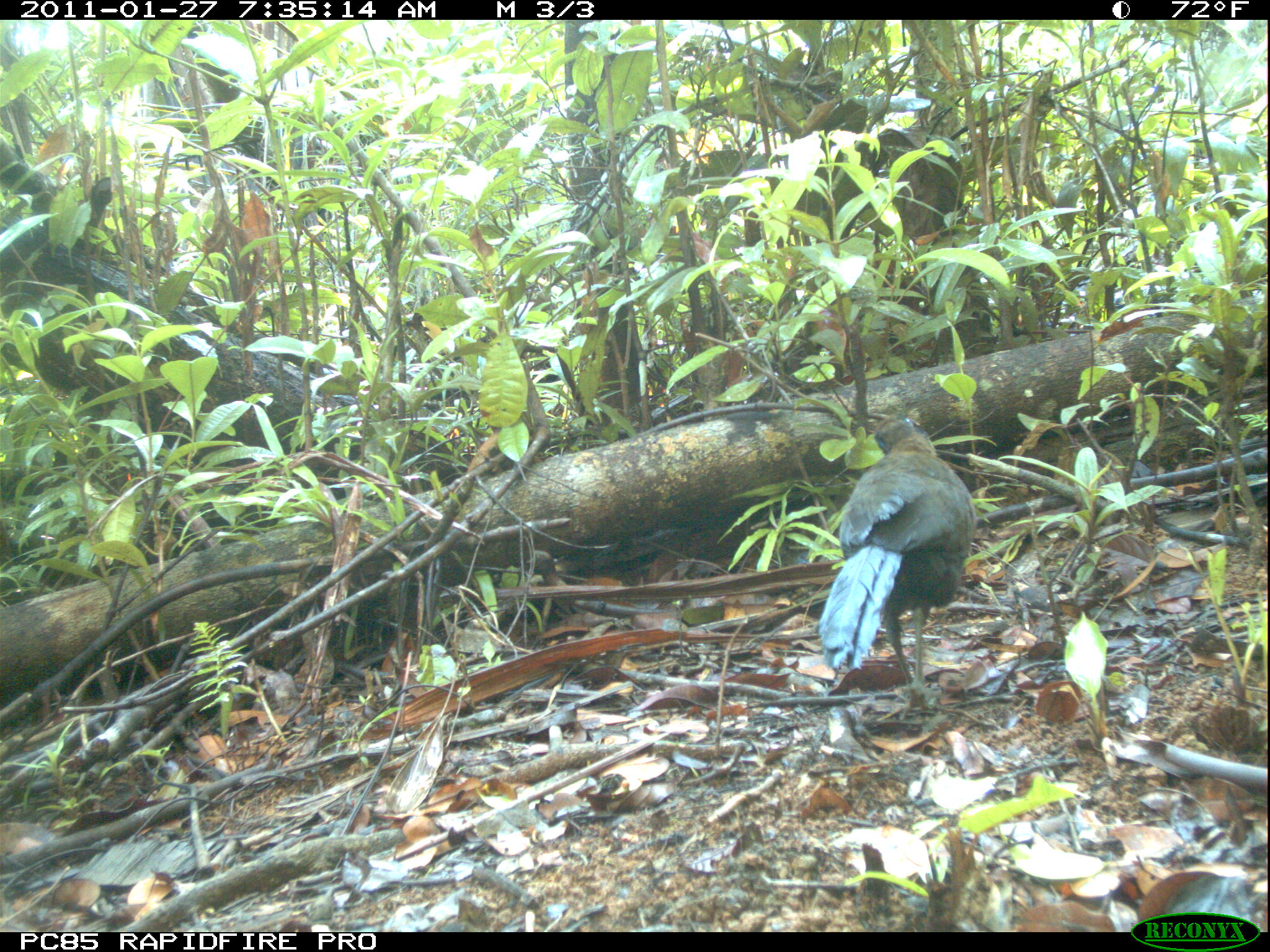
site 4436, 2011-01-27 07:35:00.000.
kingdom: Animalia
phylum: Chordata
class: Aves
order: Cuculiformes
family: Cuculidae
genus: Coua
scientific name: Coua serriana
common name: red-breasted coua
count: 1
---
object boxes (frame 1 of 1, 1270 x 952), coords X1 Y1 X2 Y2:
coua serriana: 814 411 978 722